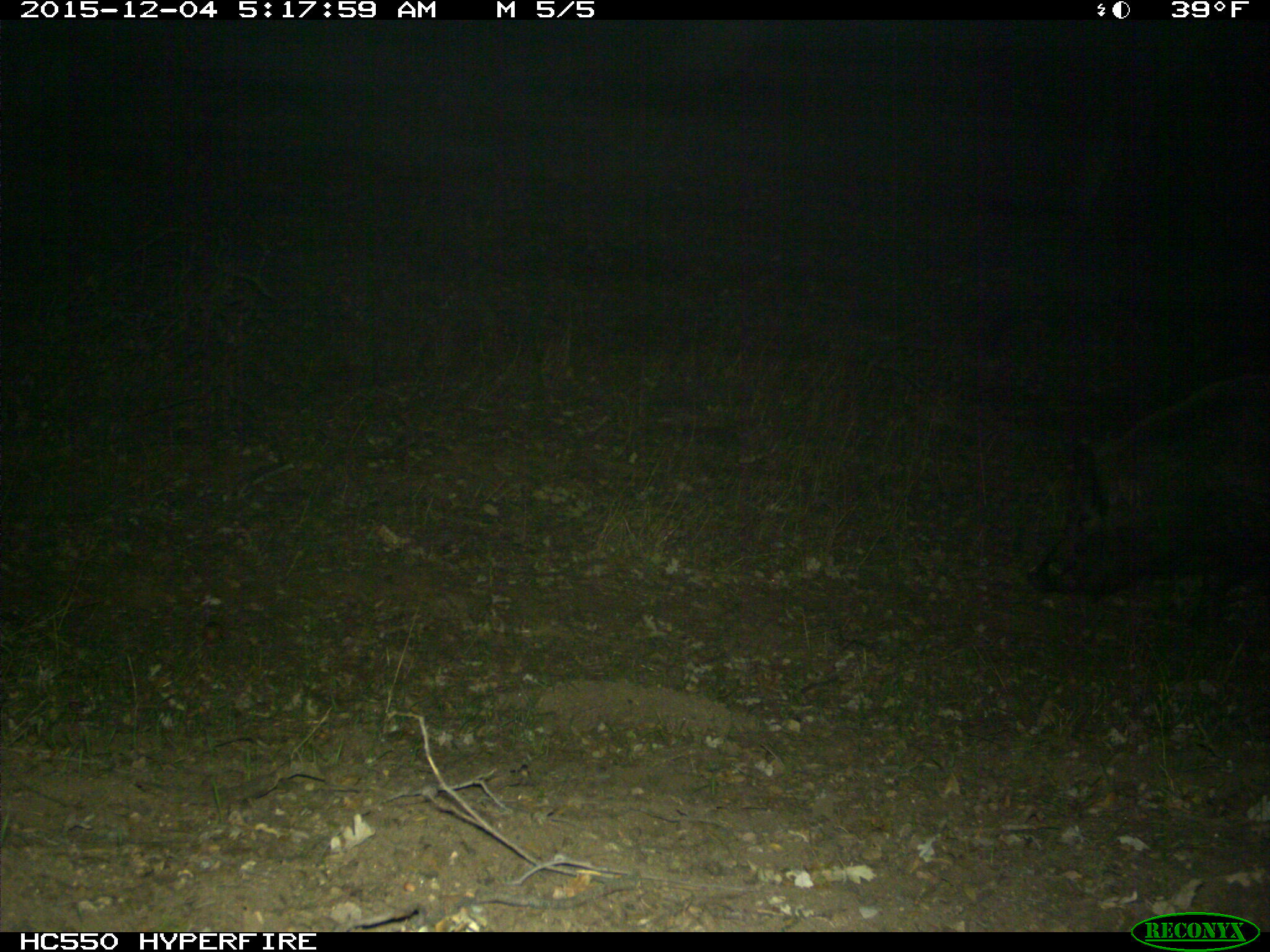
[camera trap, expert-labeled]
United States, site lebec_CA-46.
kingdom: Animalia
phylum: Chordata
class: Mammalia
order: Artiodactyla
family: Suidae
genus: Sus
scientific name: Sus scrofa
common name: wild boar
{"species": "Sus scrofa (wild boar)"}